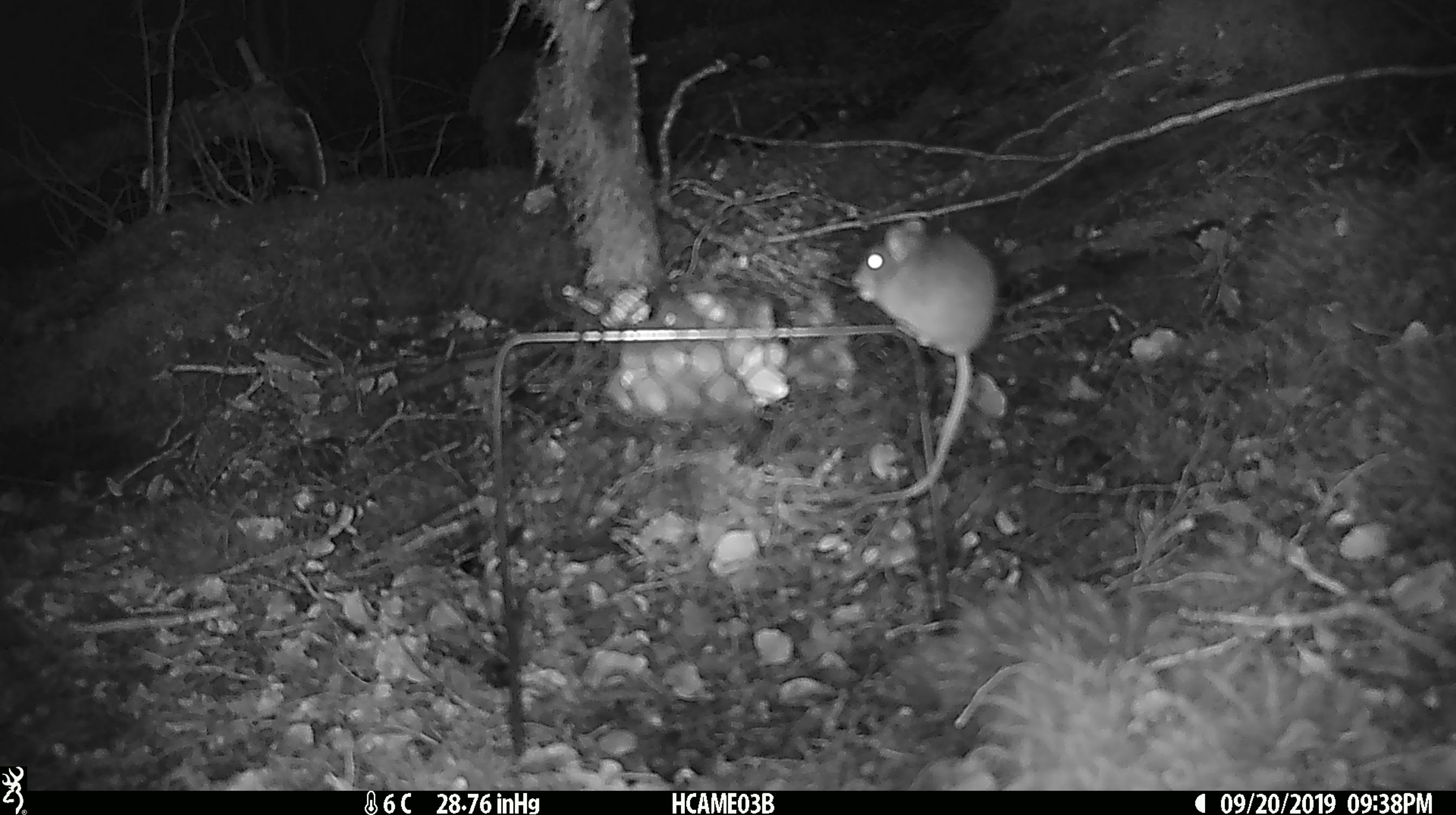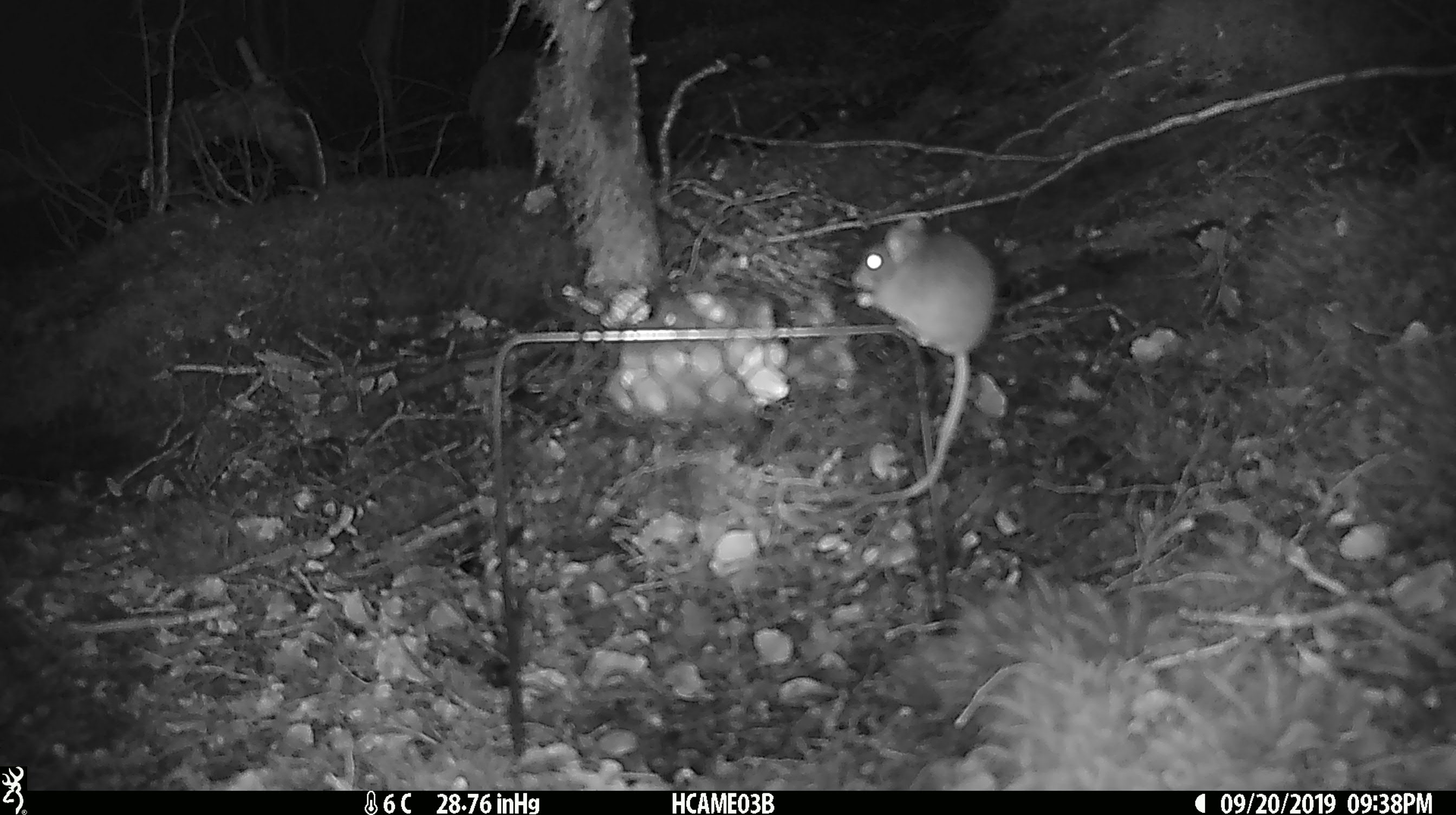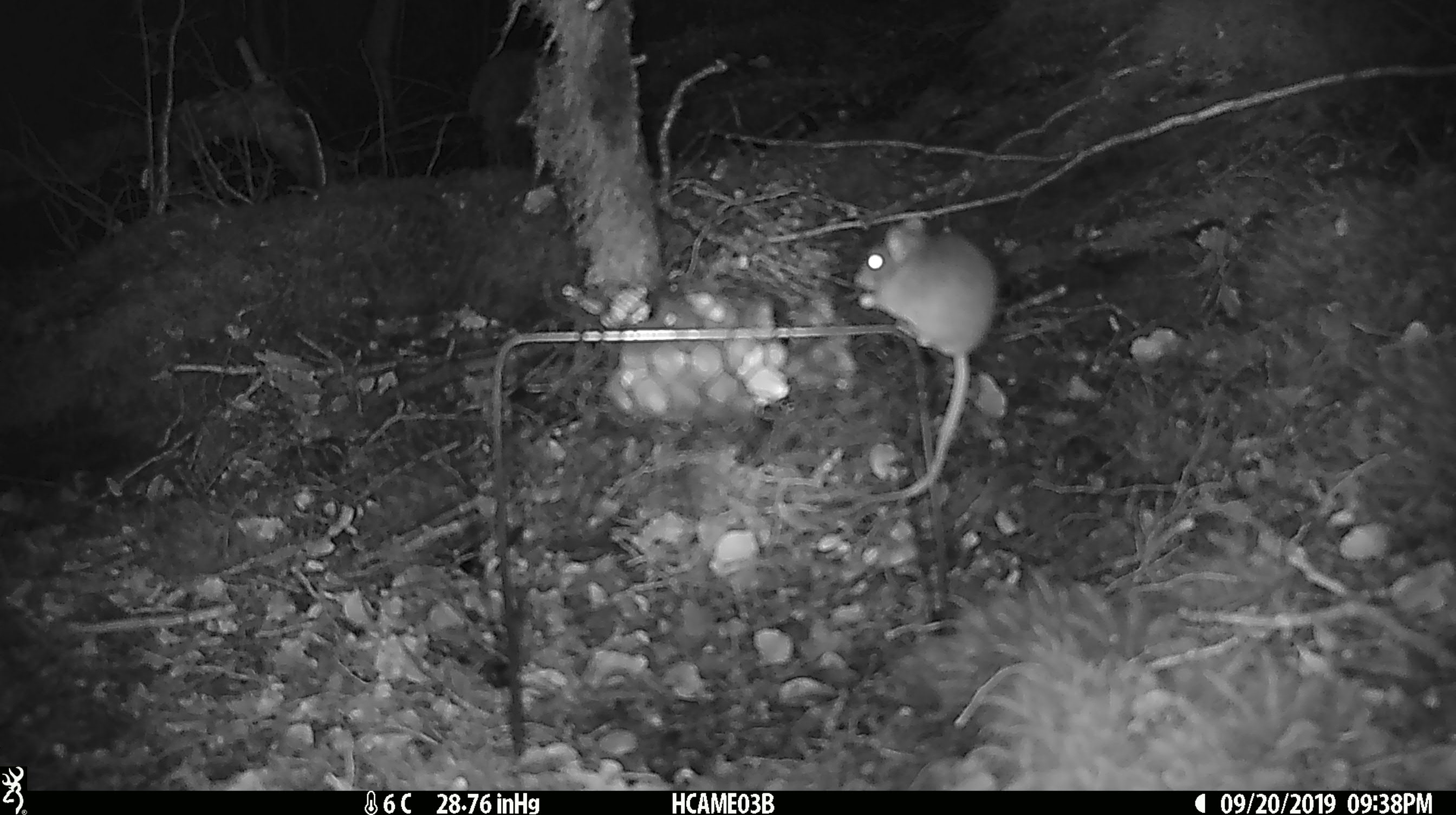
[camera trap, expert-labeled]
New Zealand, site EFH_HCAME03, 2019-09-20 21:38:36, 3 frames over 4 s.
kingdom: Animalia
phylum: Chordata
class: Mammalia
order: Rodentia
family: Muridae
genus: Mus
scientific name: Mus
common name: mouse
Mouse (Mus).